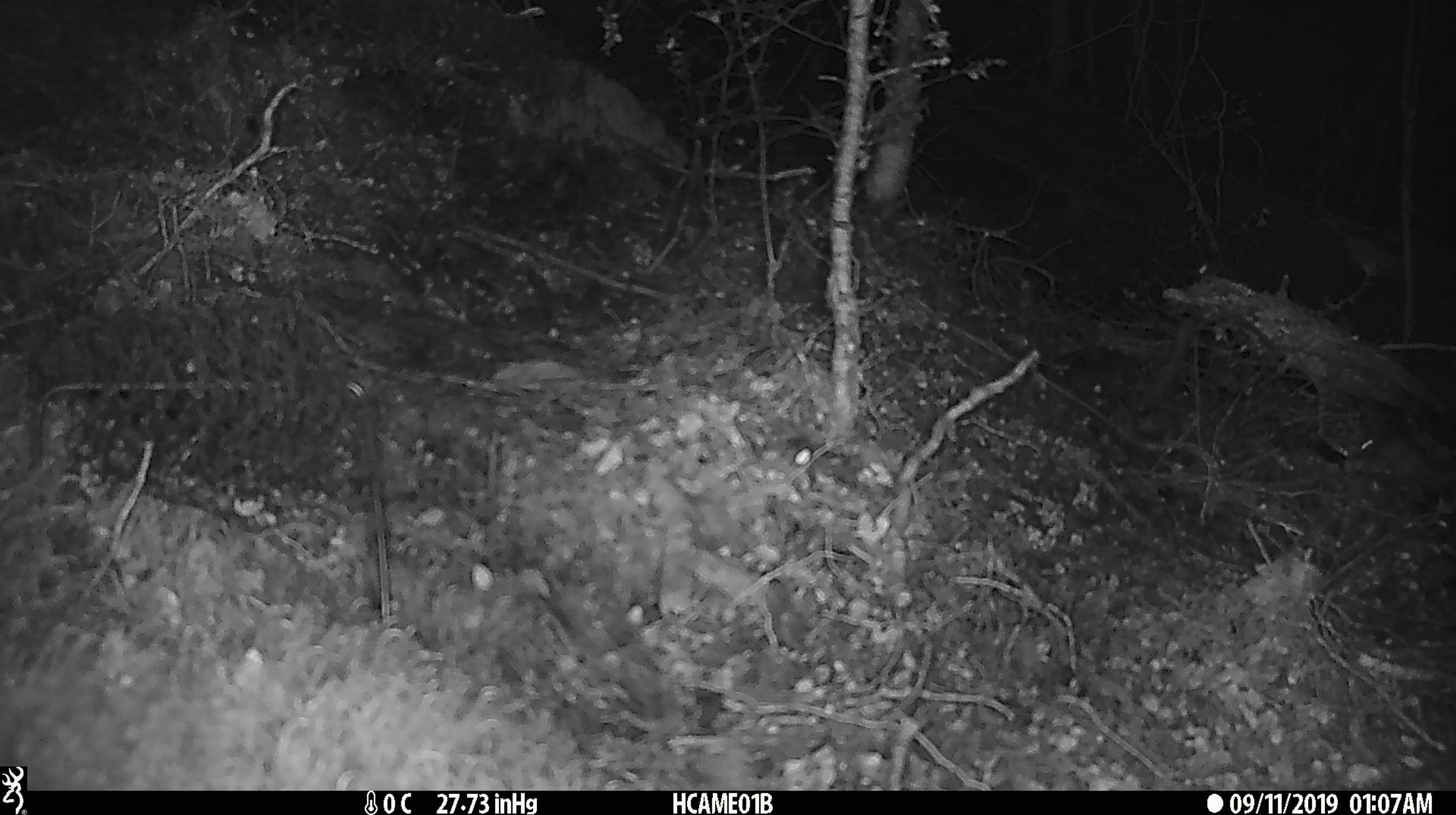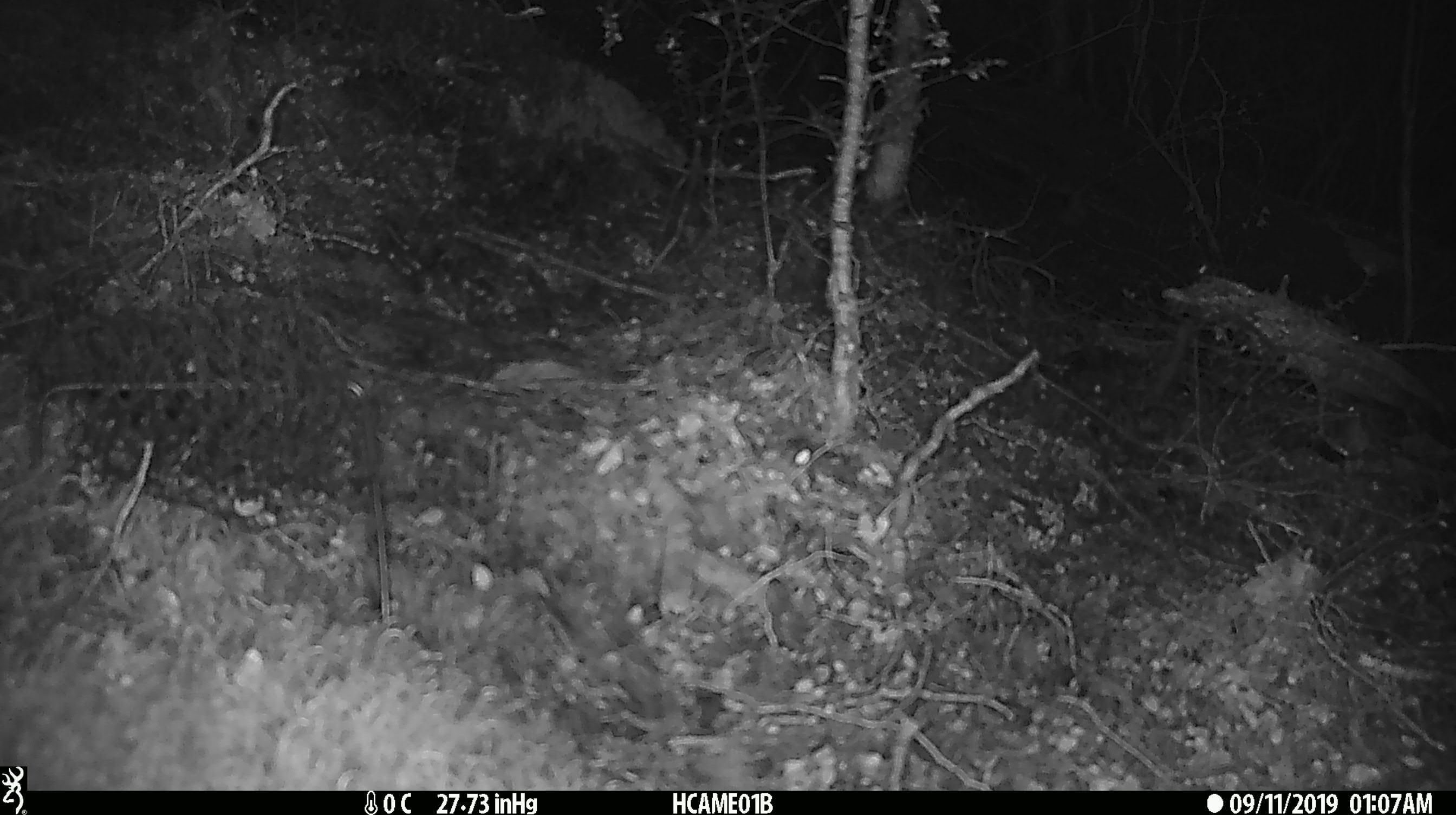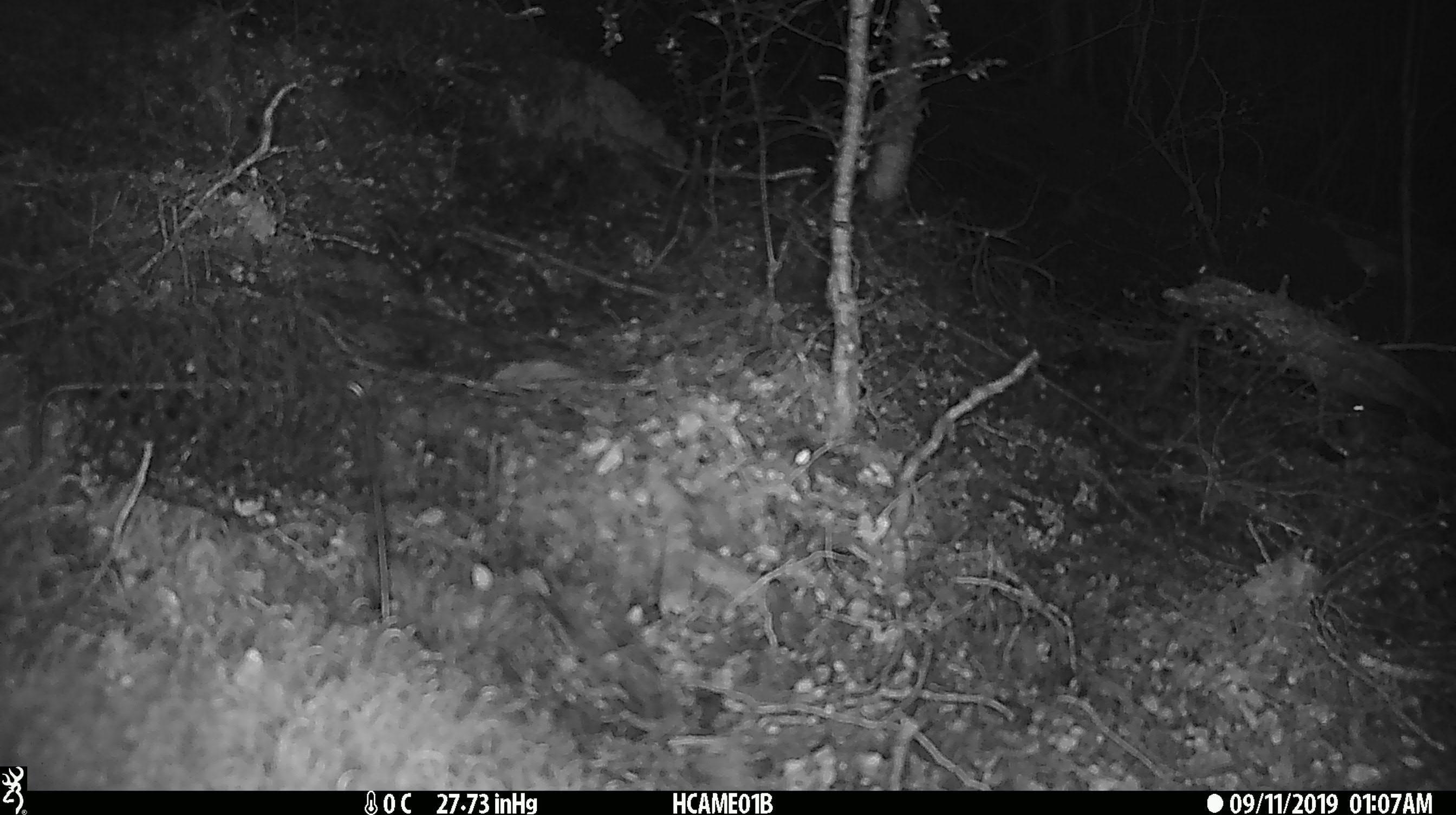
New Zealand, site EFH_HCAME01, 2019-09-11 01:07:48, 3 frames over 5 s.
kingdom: Animalia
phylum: Chordata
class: Mammalia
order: Rodentia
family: Muridae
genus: Mus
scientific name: Mus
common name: mouse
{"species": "mouse (Mus)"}